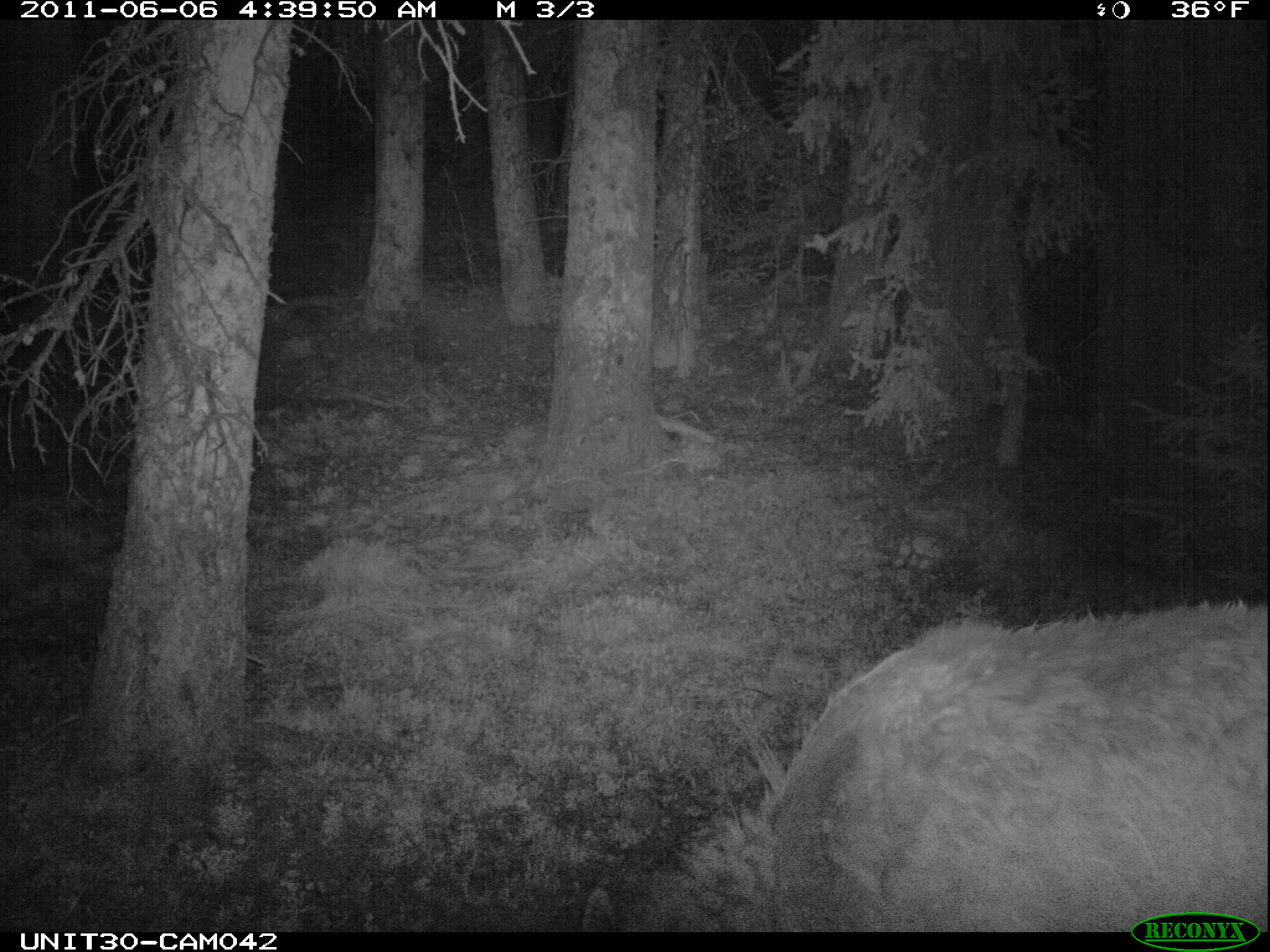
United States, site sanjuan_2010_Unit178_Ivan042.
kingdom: Animalia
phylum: Chordata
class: Mammalia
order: Artiodactyla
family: Cervidae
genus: Cervus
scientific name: Cervus elaphus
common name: red deer